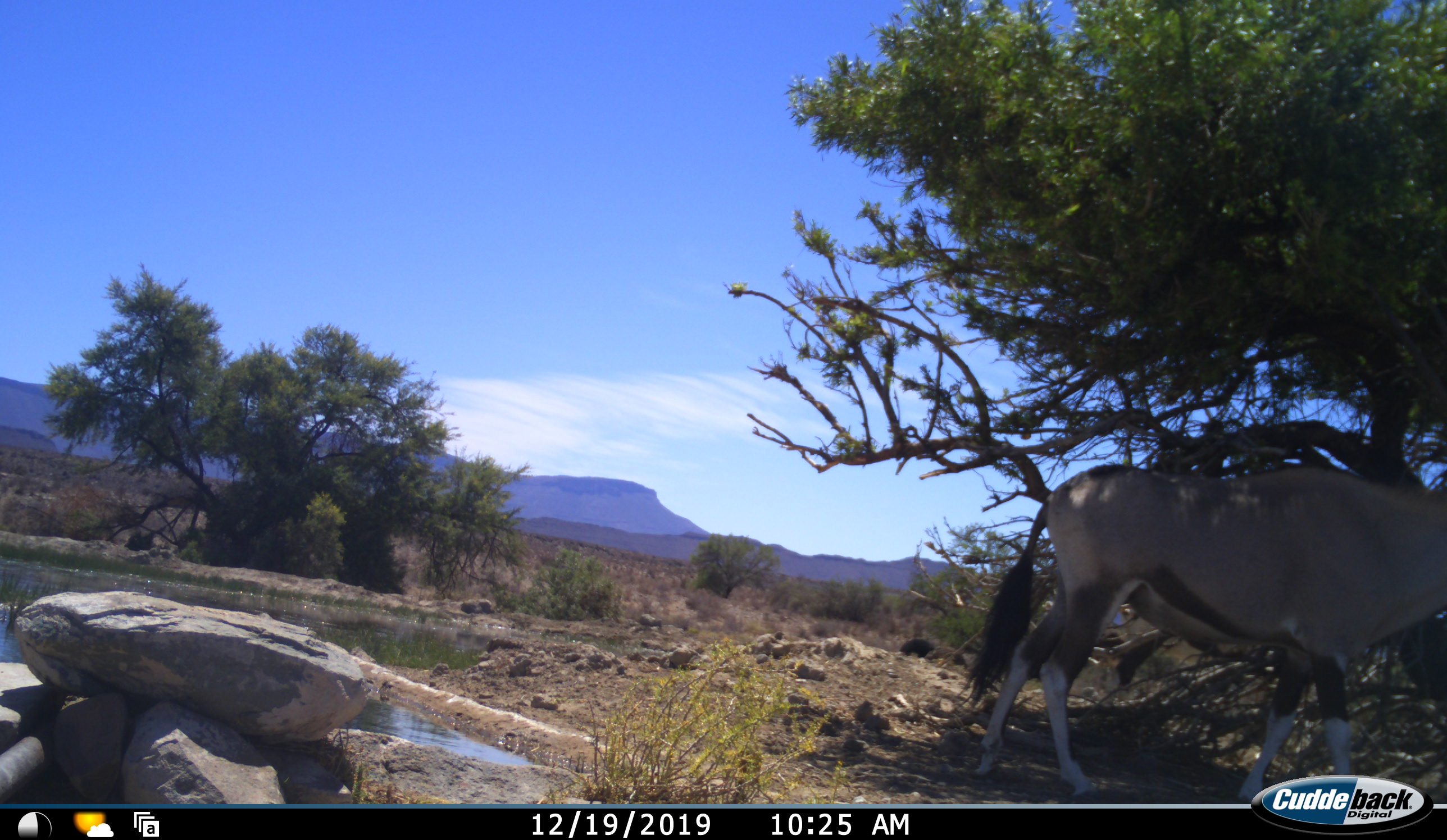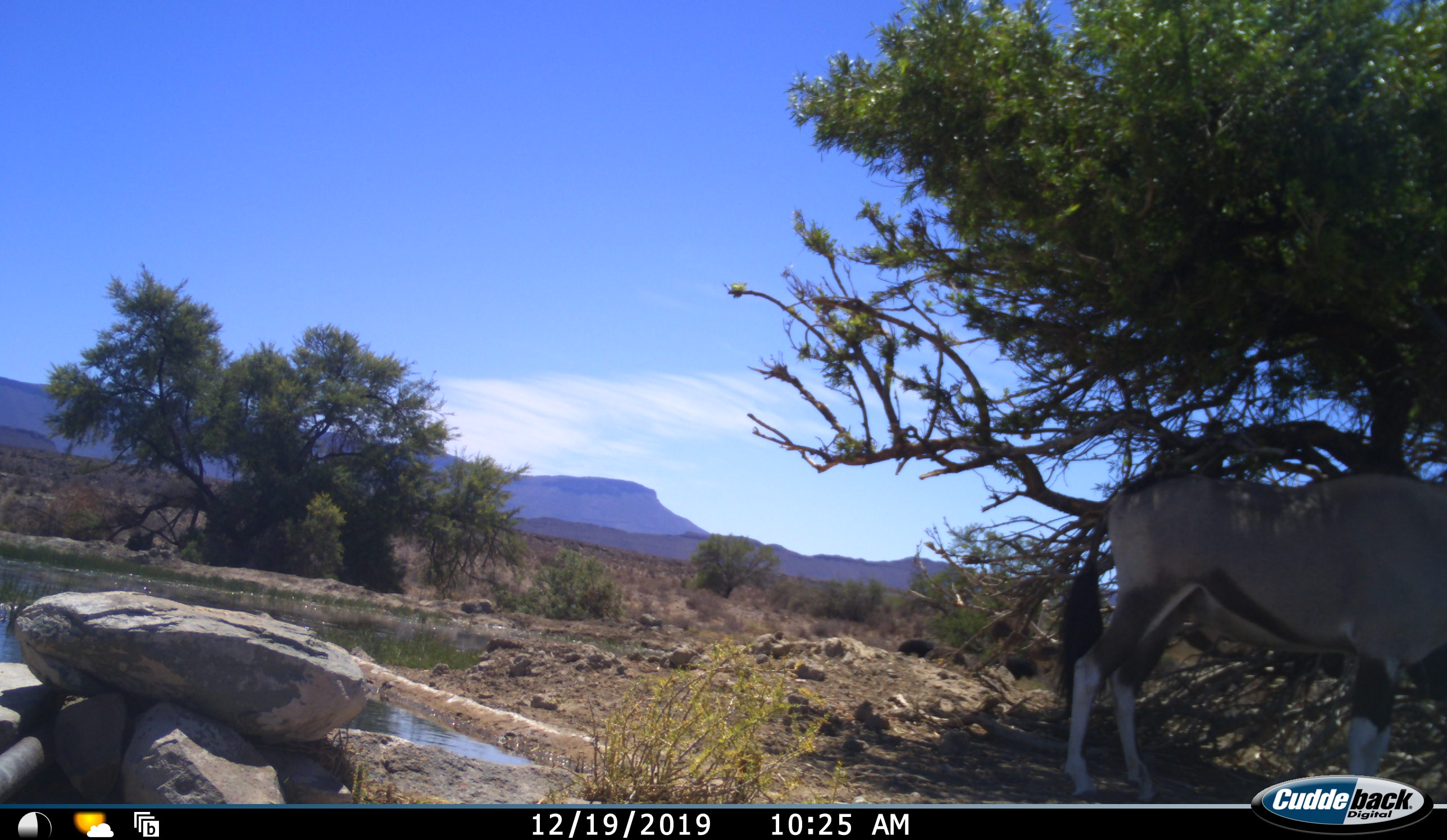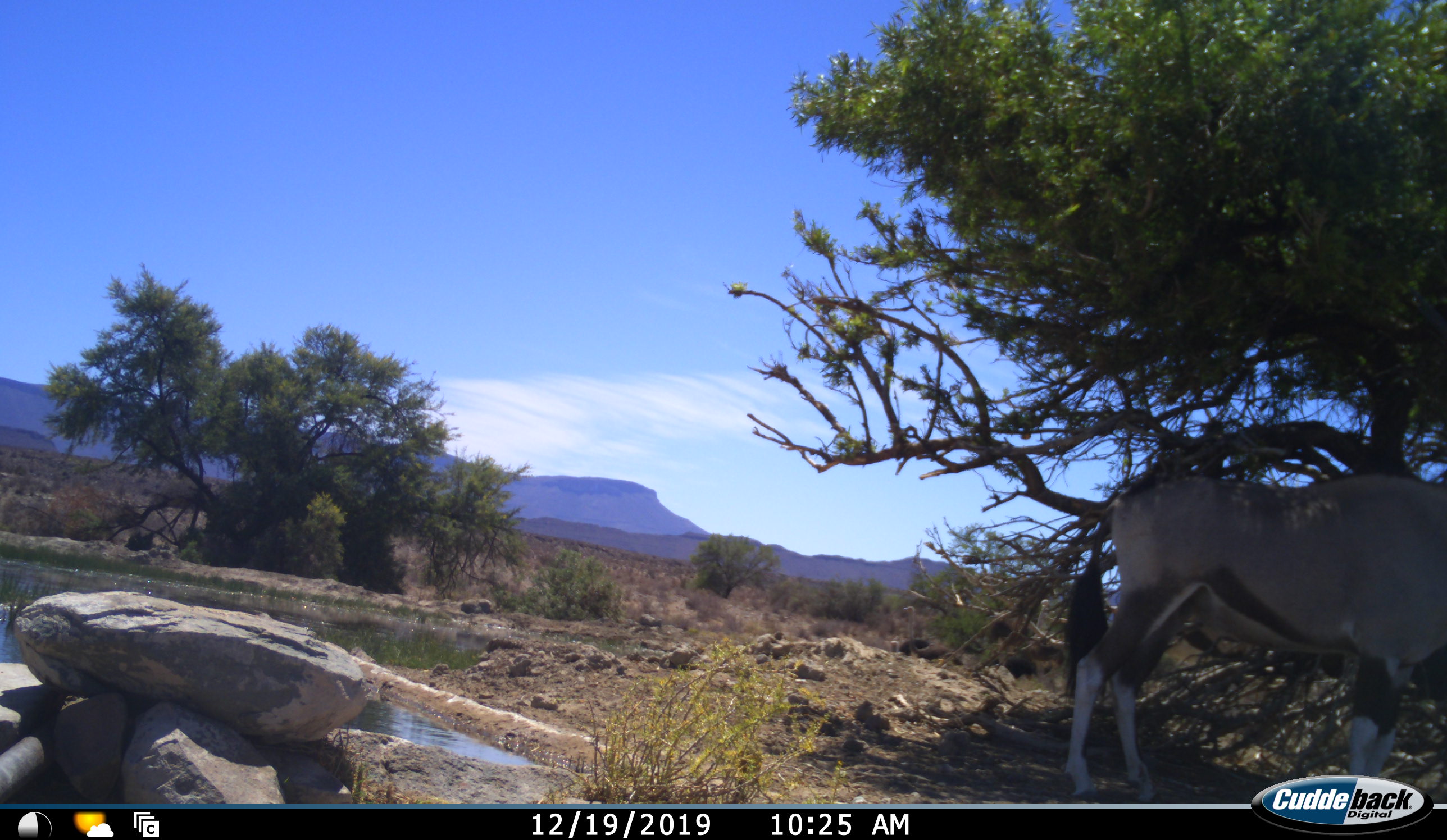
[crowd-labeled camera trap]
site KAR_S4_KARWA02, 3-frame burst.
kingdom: Animalia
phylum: Chordata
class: Mammalia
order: Artiodactyla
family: Bovidae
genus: Oryx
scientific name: Oryx gazella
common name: gemsbok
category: oryx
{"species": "oryx (gemsbok) (Oryx gazella)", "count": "1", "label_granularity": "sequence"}